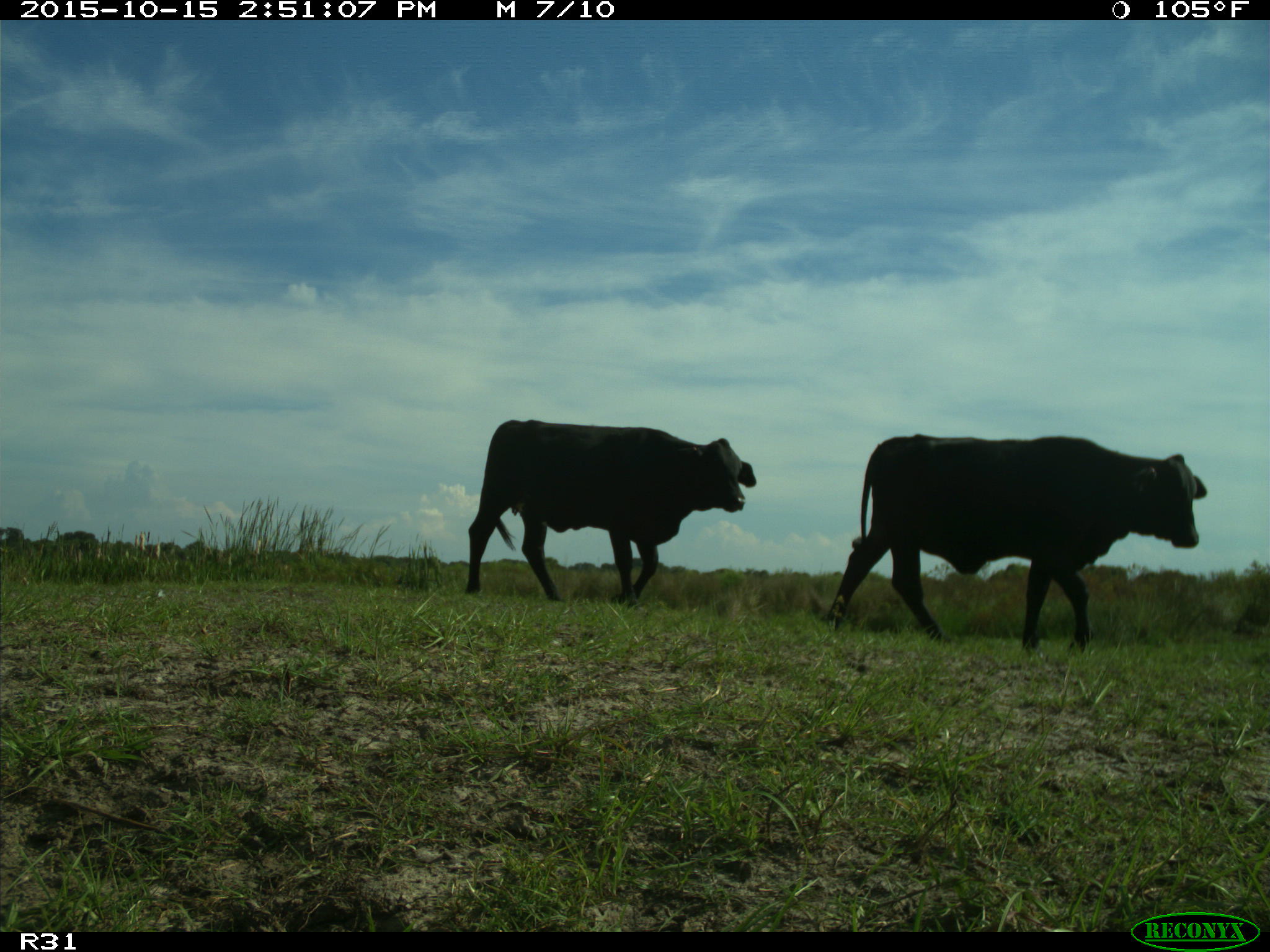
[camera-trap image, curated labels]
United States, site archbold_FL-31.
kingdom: Animalia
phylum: Chordata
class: Mammalia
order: Artiodactyla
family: Bovidae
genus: Bos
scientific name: Bos taurus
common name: domestic cow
Bos taurus (domestic cow).